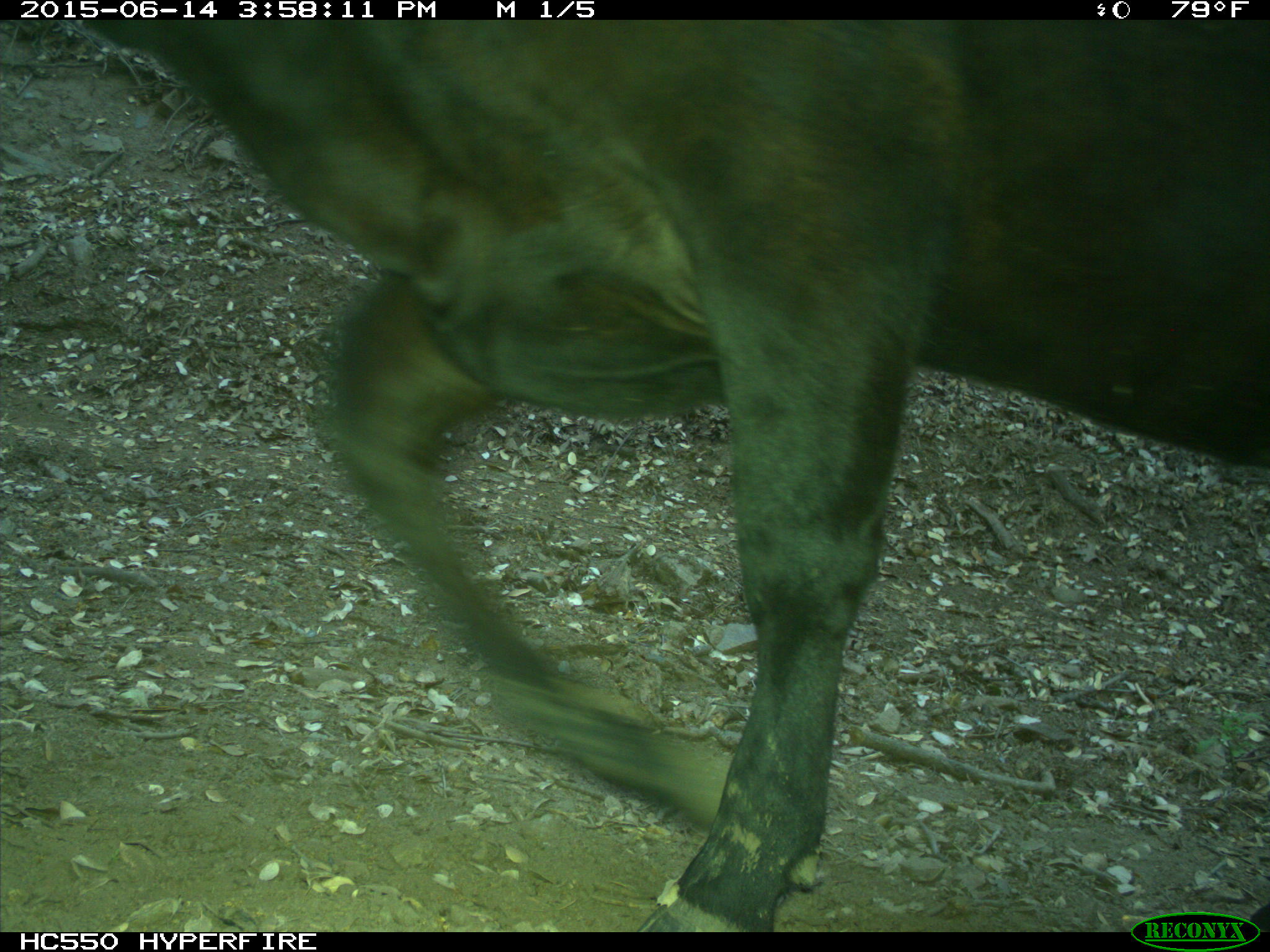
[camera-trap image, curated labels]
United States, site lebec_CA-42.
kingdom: Animalia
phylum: Chordata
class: Mammalia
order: Artiodactyla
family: Bovidae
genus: Bos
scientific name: Bos taurus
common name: domestic cow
Bos taurus (domestic cow).